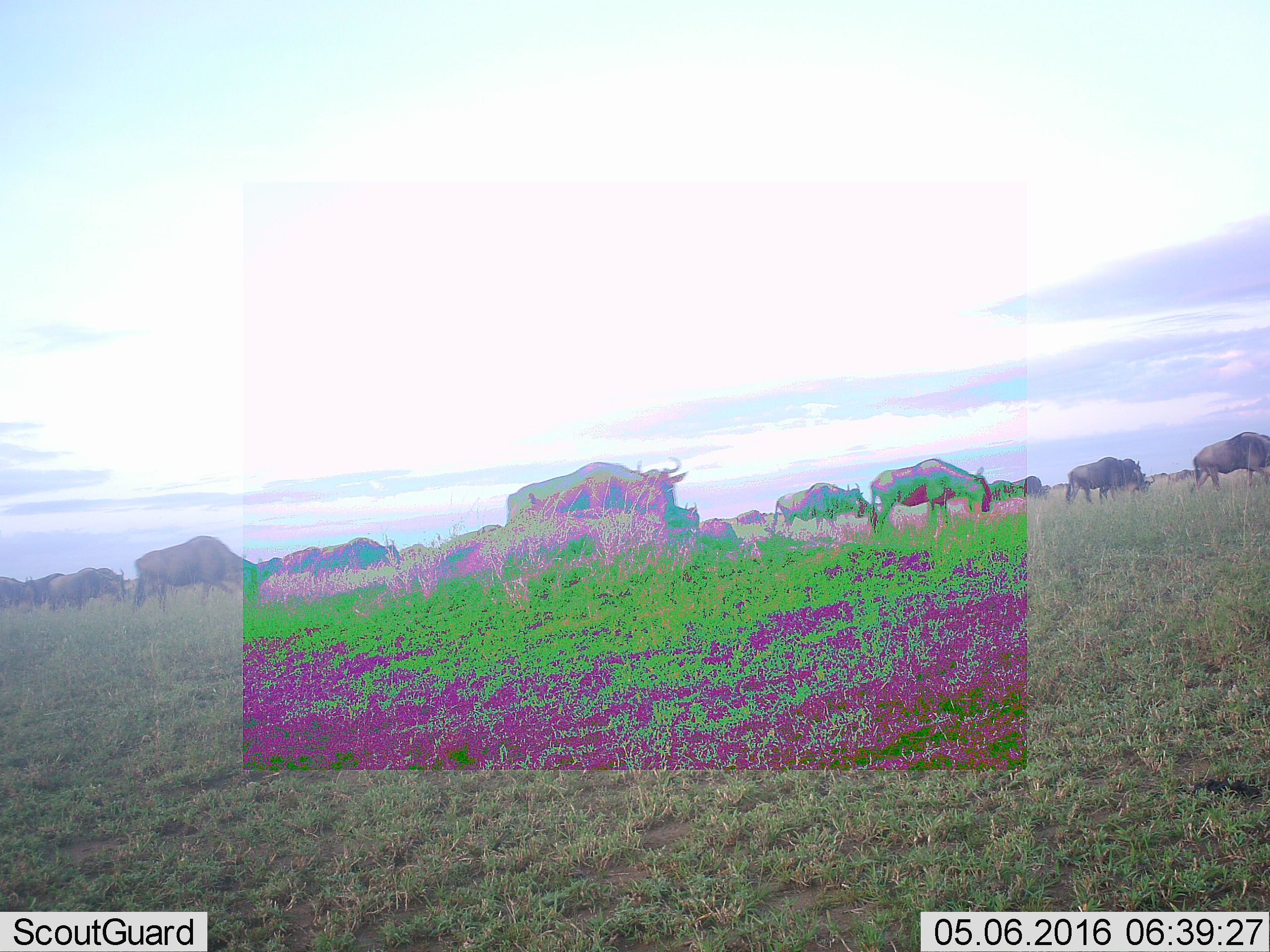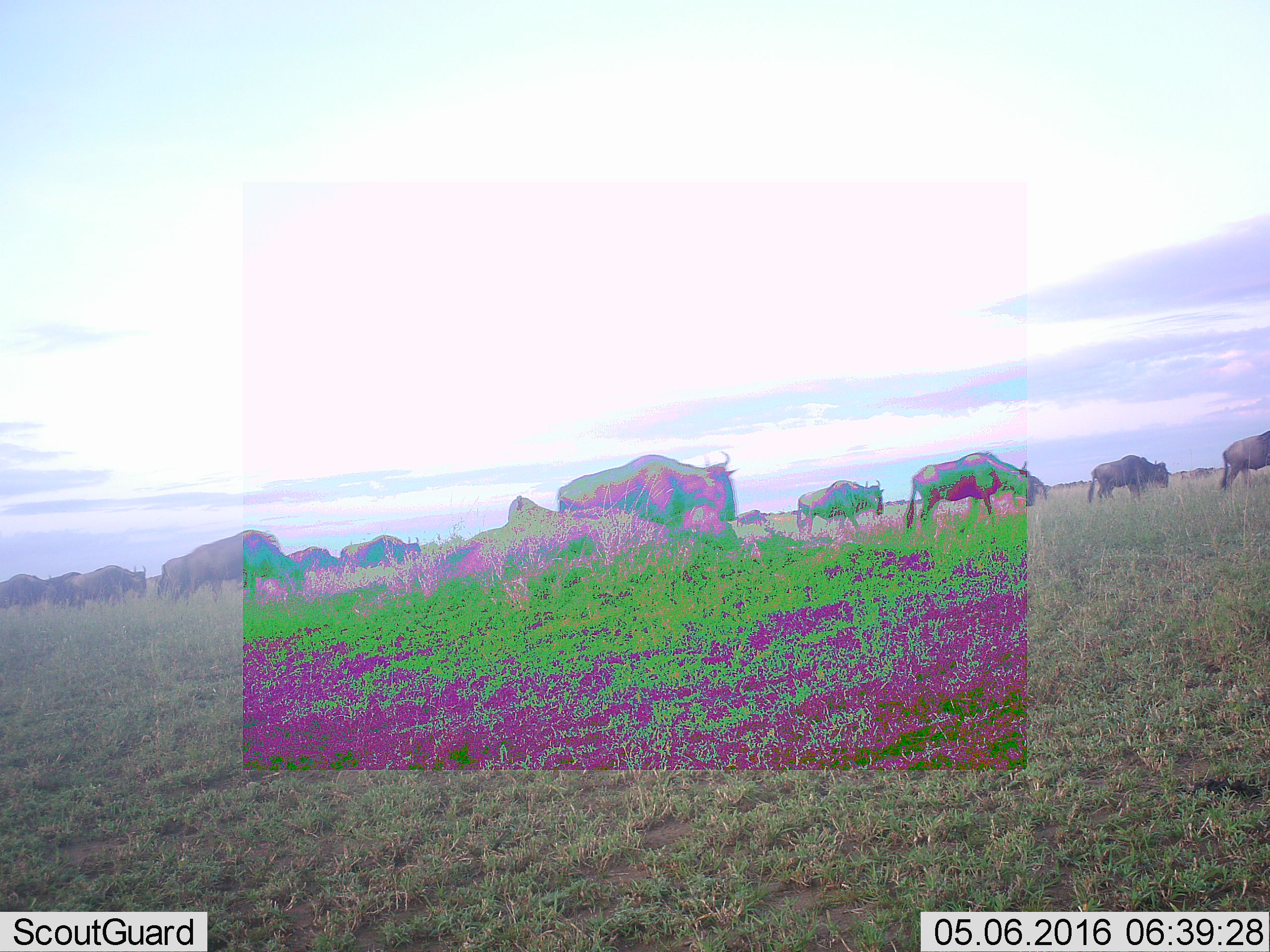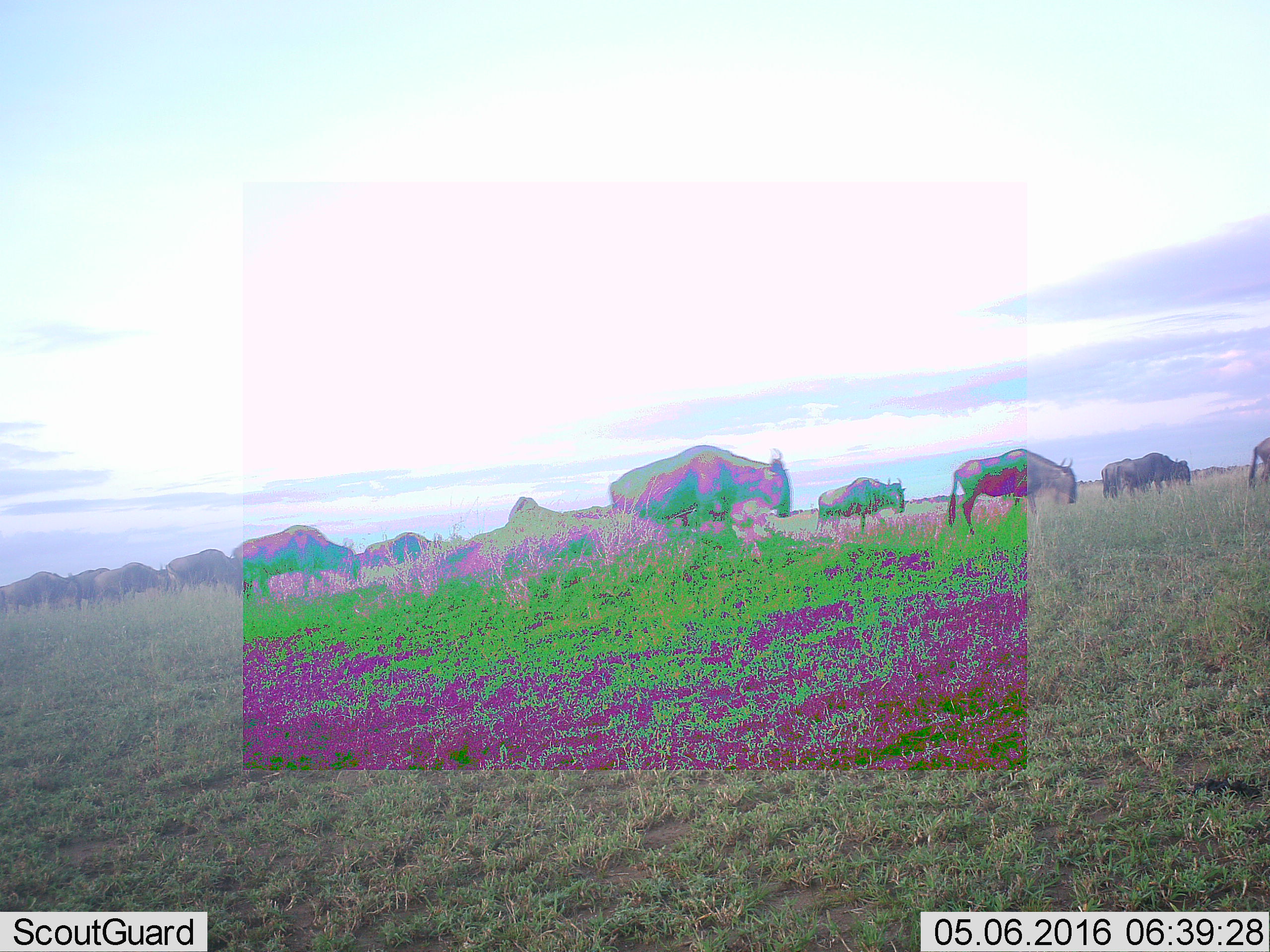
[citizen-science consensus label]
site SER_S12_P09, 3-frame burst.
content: unidentified animal